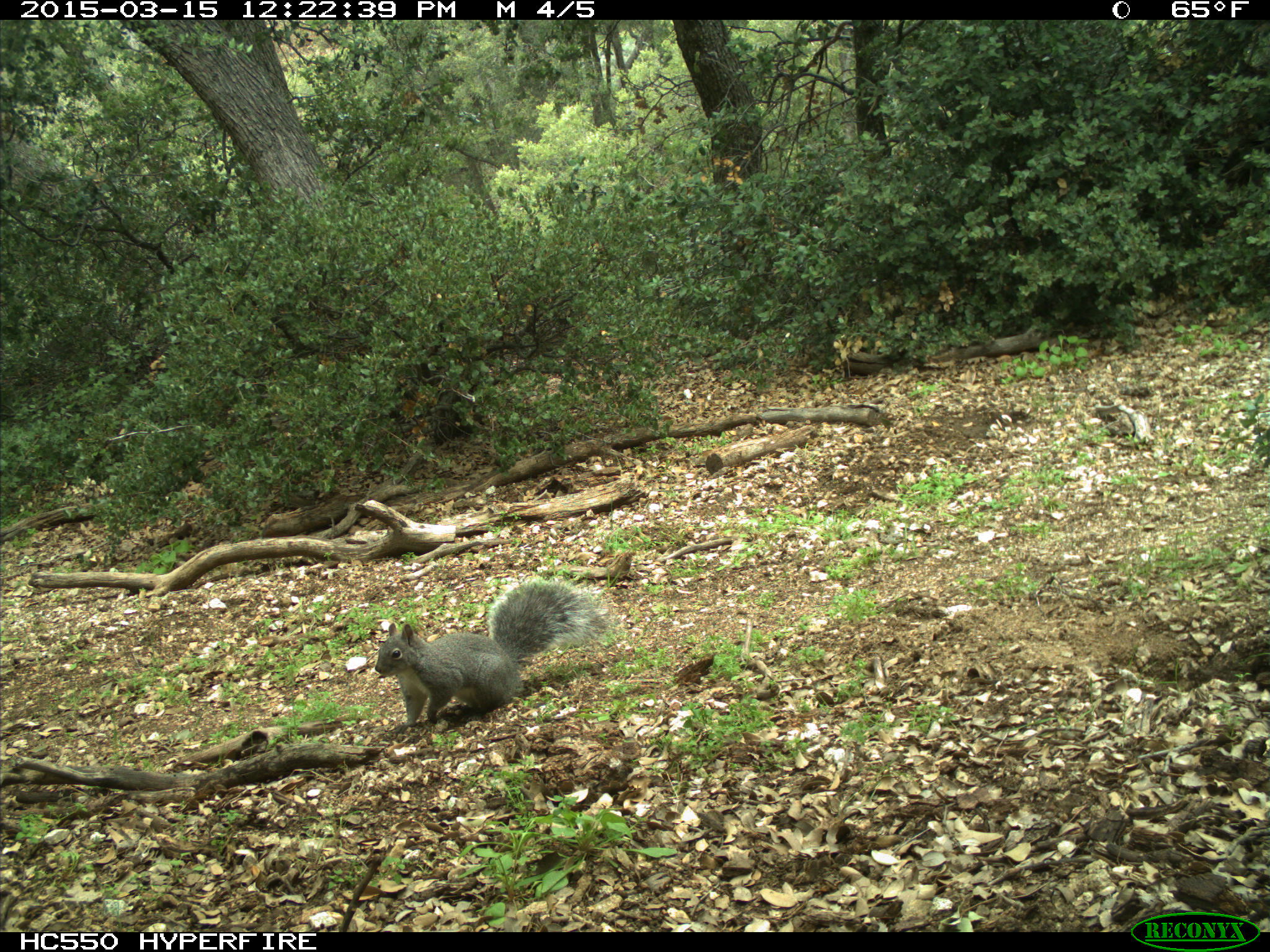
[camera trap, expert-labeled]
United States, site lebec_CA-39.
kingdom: Animalia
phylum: Chordata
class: Mammalia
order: Rodentia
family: Sciuridae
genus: Sciurus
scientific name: Sciurus carolinensis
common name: eastern gray squirrel